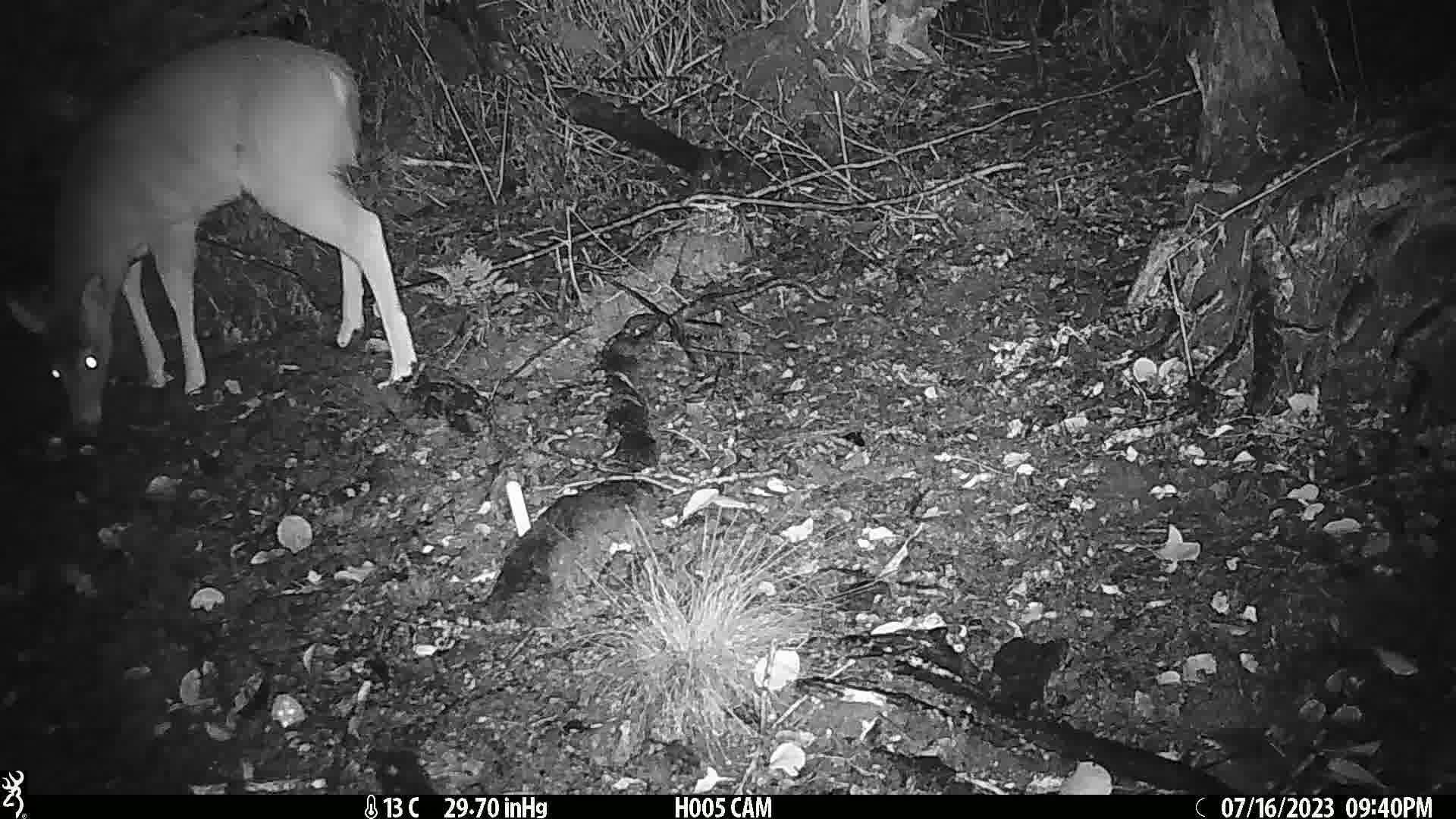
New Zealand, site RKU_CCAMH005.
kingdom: Animalia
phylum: Chordata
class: Mammalia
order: Artiodactyla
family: Cervidae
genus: Odocoileus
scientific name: Odocoileus virginianus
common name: white-tailed deer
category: white tailed deer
White tailed deer (white-tailed deer) (Odocoileus virginianus).